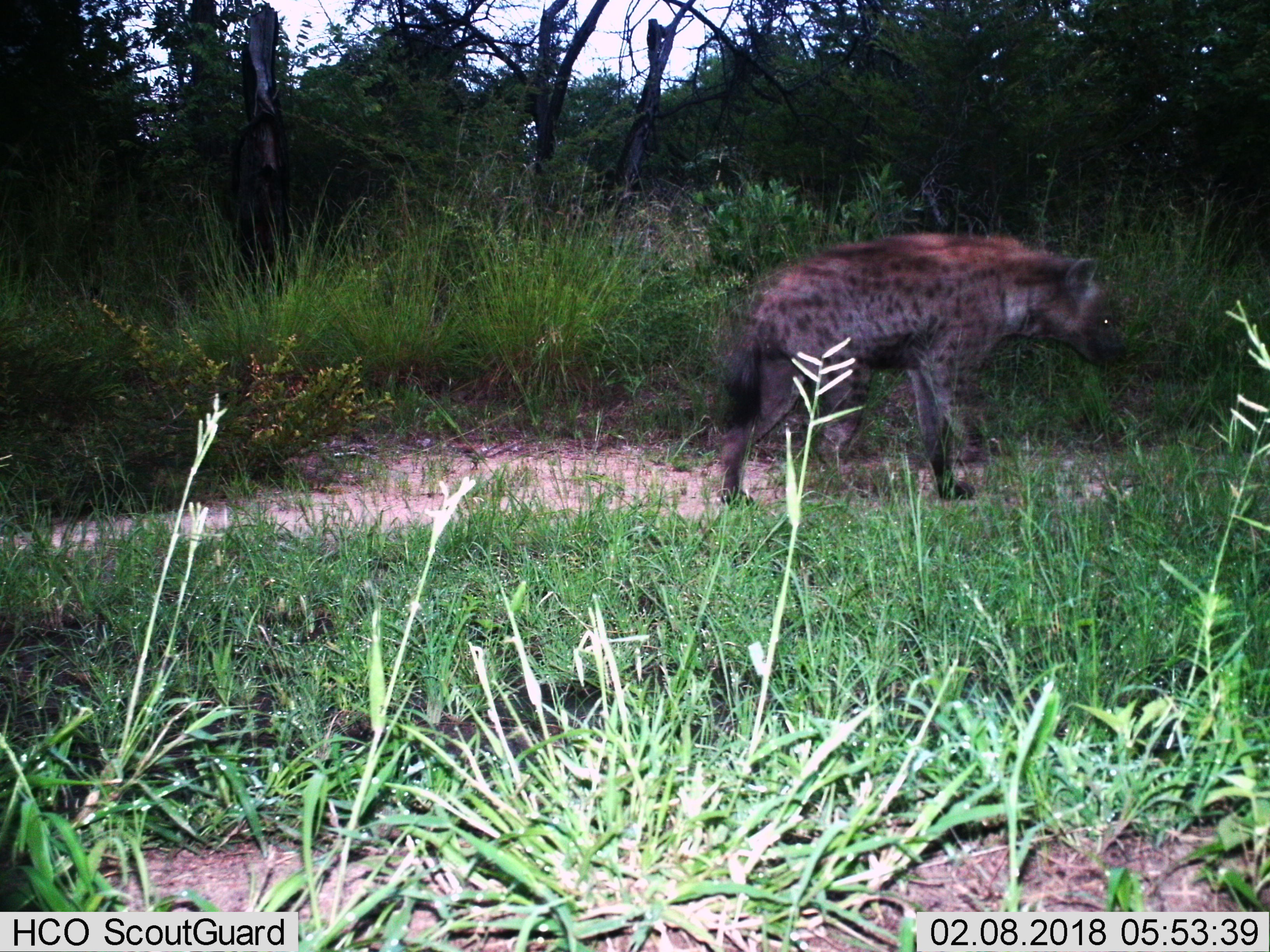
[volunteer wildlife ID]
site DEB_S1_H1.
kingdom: Animalia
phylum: Chordata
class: Mammalia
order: Carnivora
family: Hyaenidae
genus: Crocuta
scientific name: Crocuta crocuta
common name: spotted hyena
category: hyenaspotted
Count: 1.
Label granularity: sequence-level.